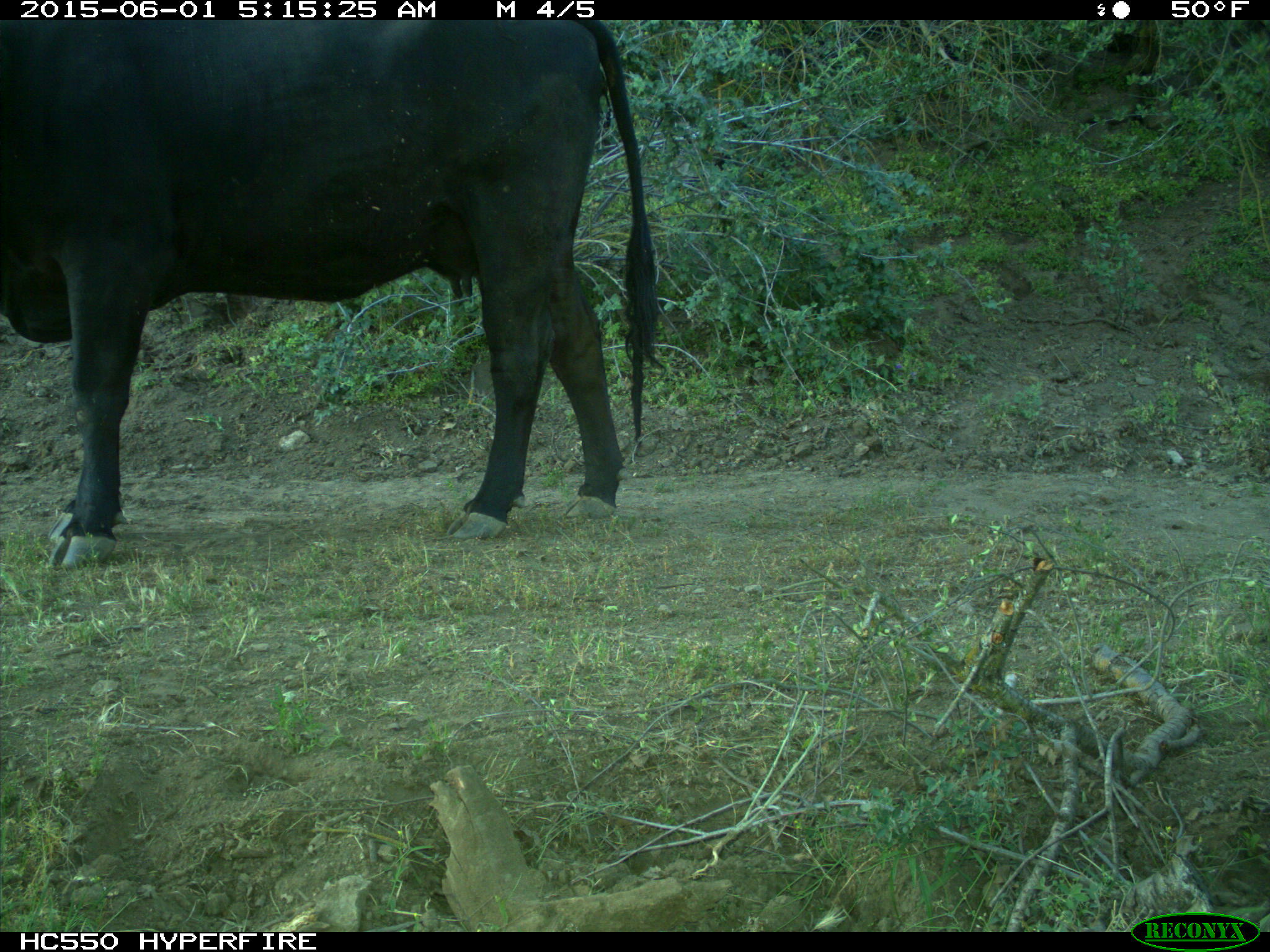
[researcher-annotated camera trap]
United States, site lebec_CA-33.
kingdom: Animalia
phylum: Chordata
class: Mammalia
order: Artiodactyla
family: Bovidae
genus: Bos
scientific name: Bos taurus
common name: domestic cow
Bos taurus (domestic cow).